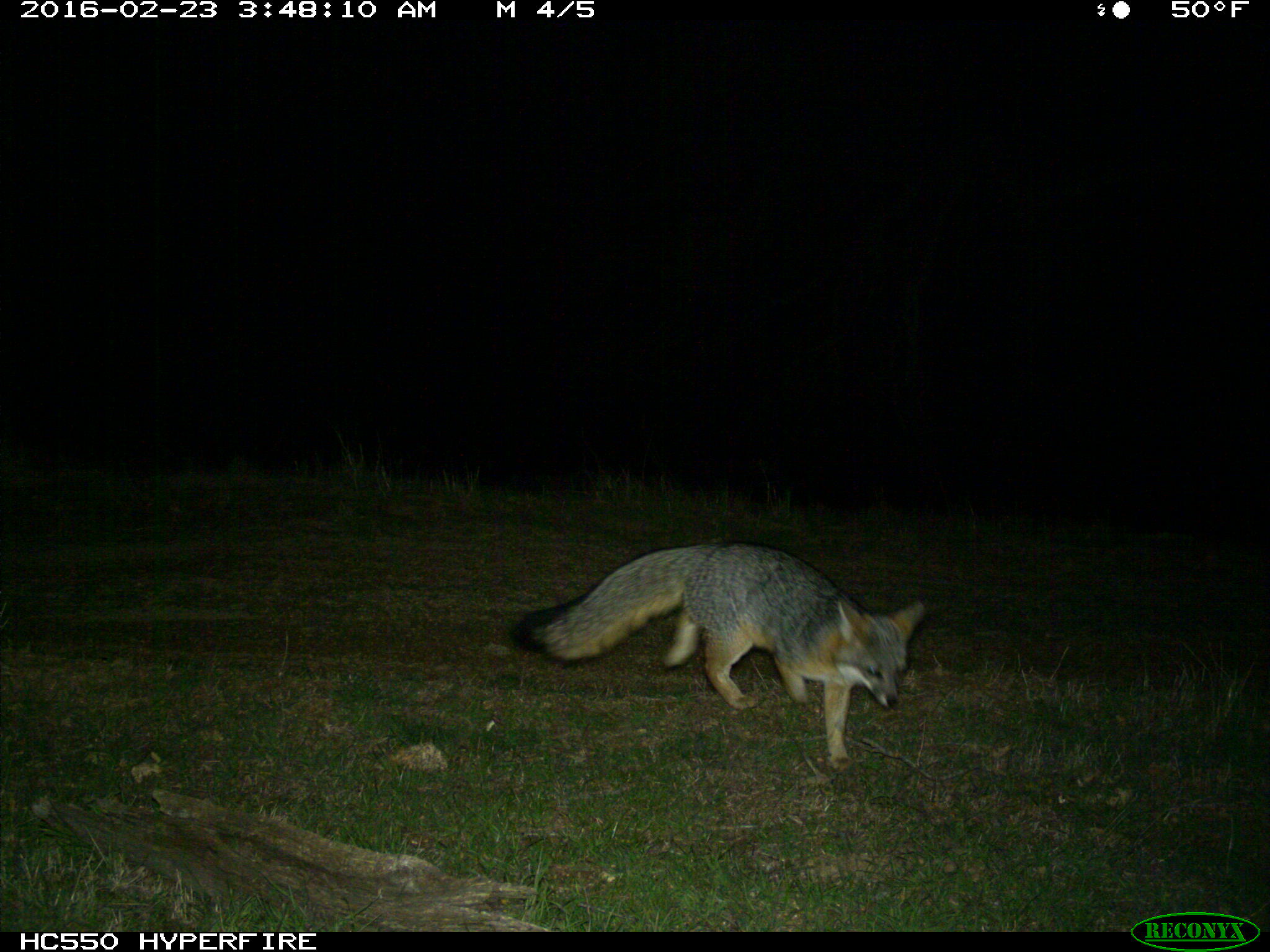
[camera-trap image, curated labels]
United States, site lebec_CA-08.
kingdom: Animalia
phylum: Chordata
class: Mammalia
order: Carnivora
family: Canidae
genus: Urocyon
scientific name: Urocyon cinereoargenteus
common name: gray fox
Urocyon cinereoargenteus (gray fox).